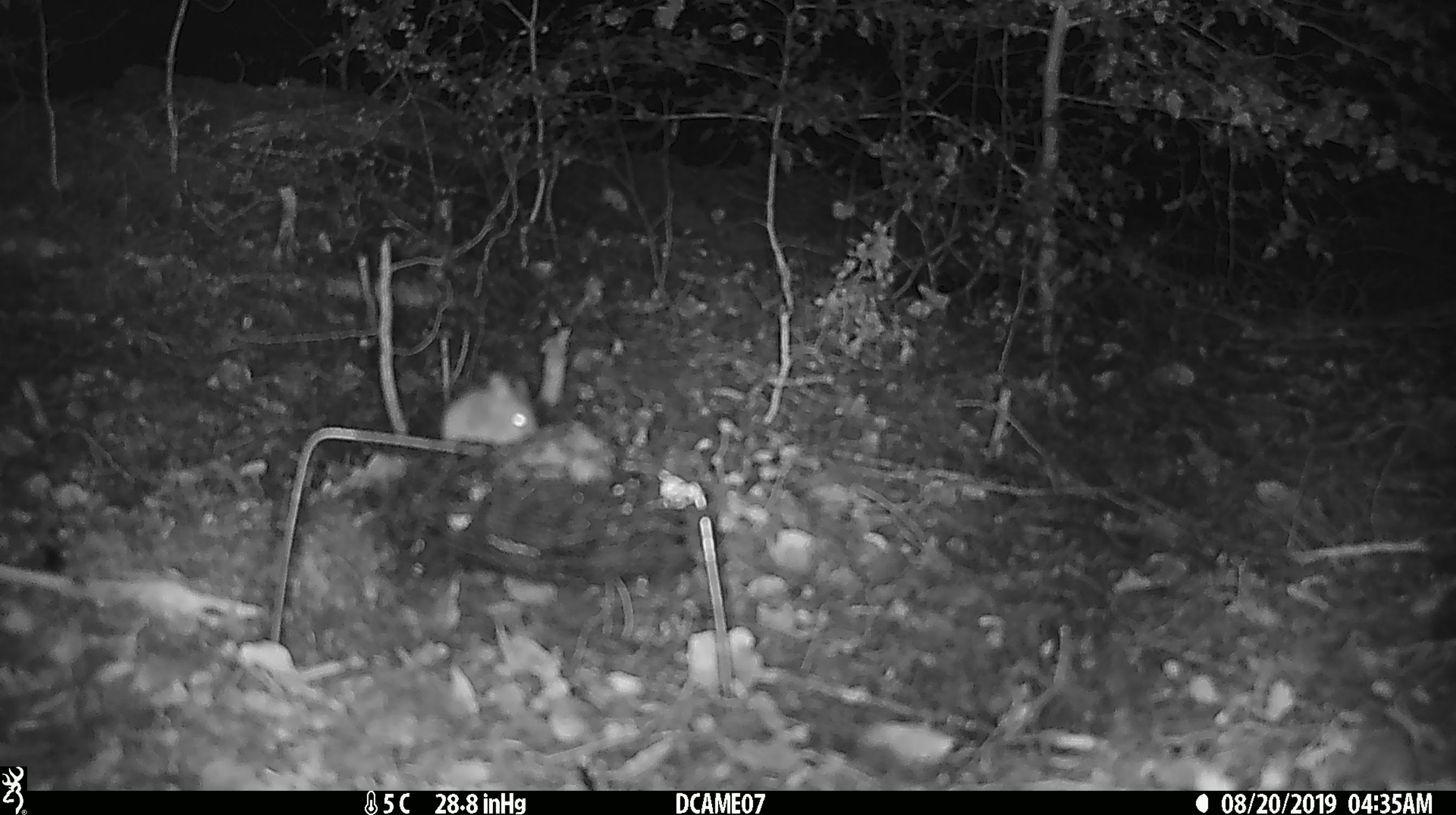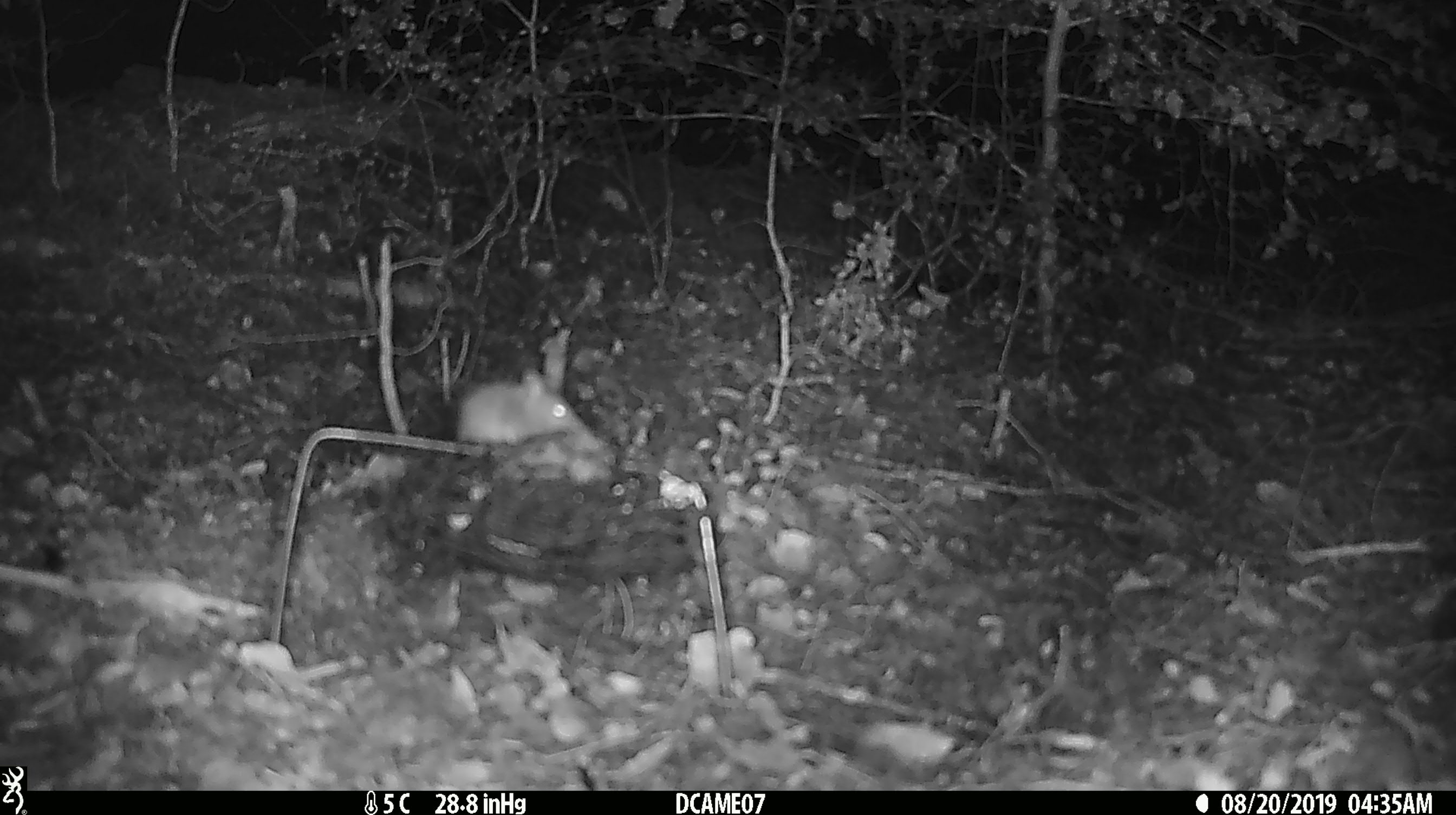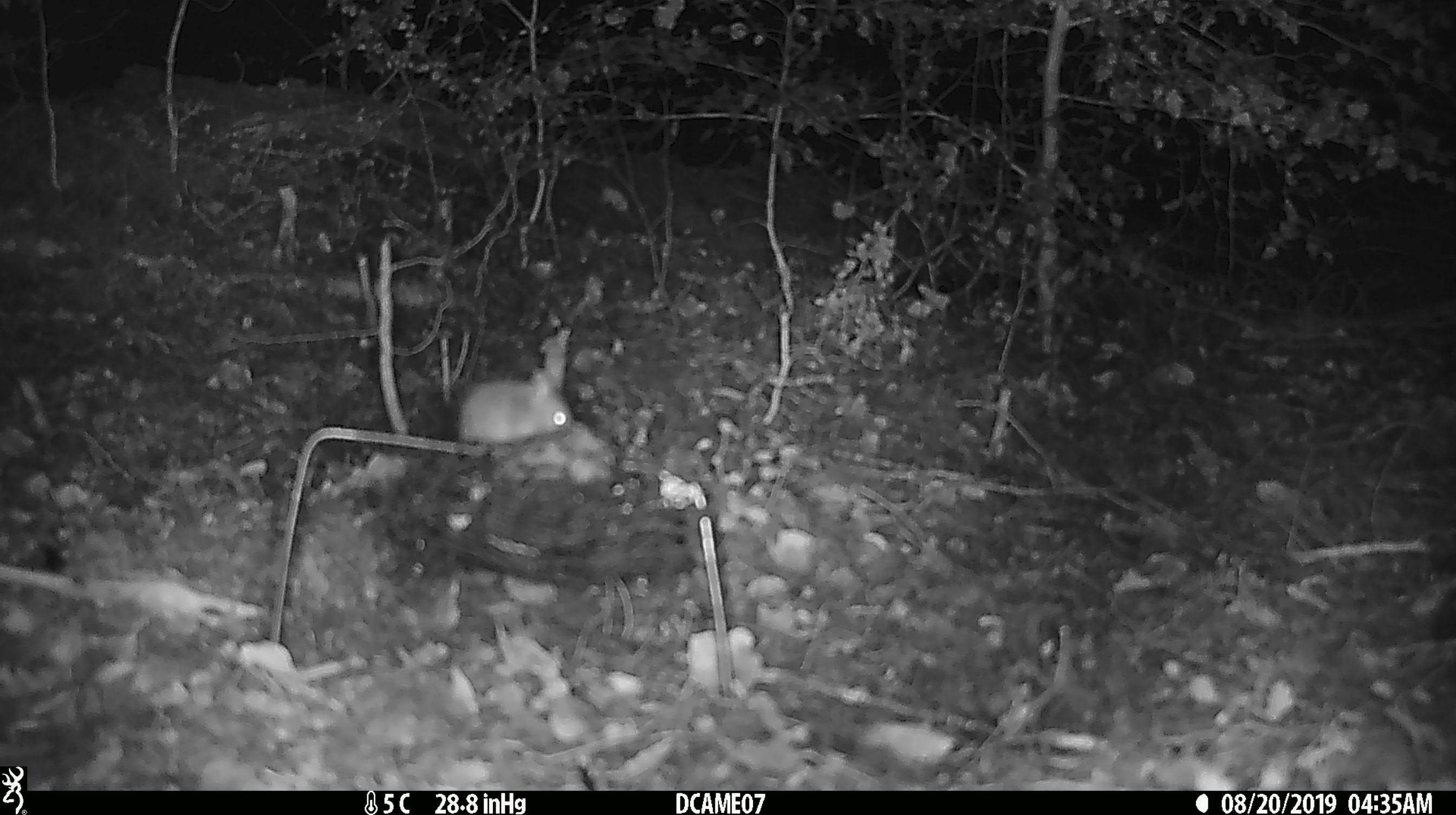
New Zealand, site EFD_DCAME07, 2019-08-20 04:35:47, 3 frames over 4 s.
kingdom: Animalia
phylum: Chordata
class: Mammalia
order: Rodentia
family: Muridae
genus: Mus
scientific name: Mus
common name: mouse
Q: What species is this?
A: Mouse (Mus).